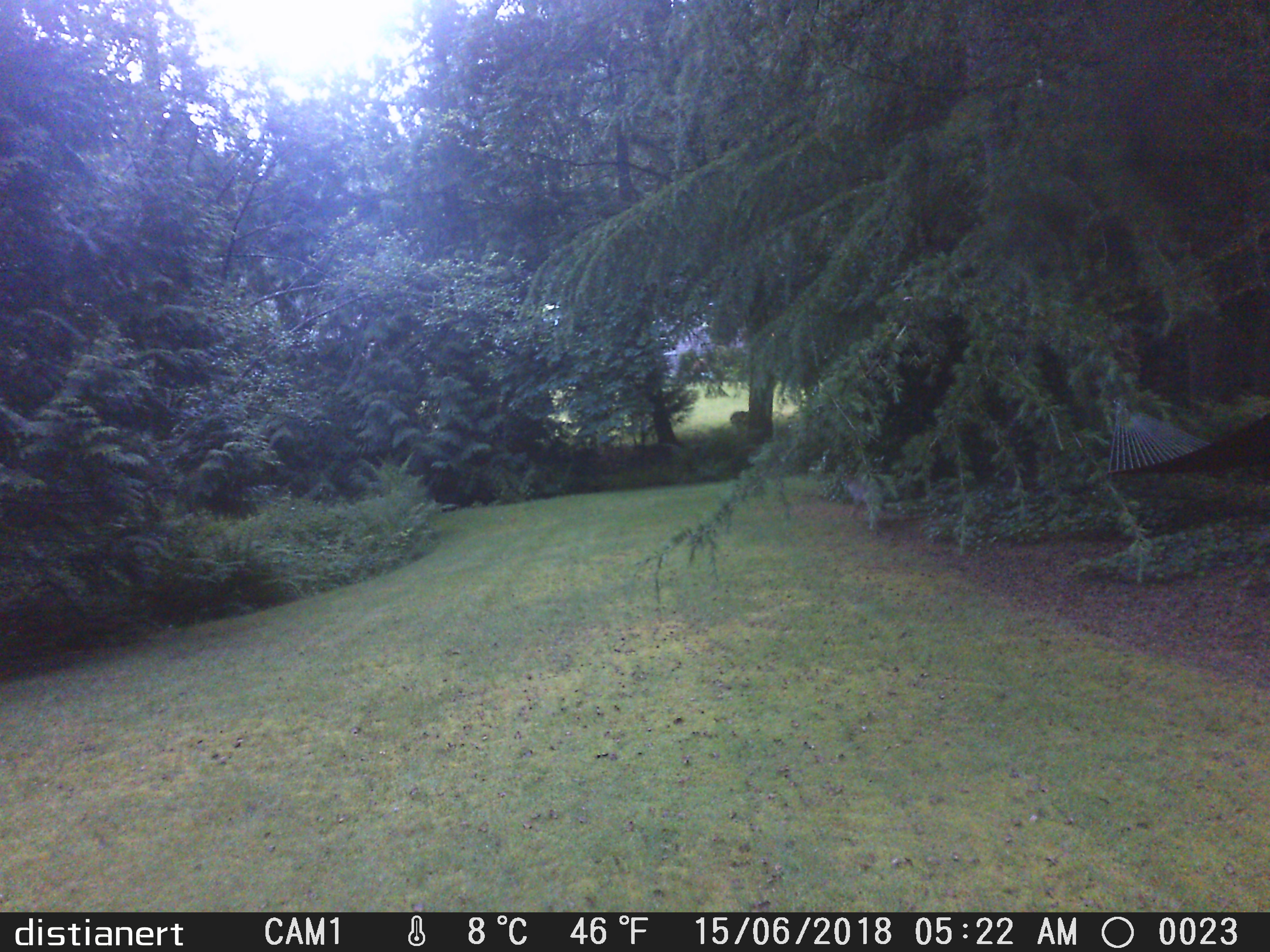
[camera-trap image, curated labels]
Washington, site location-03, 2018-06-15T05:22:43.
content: unidentified animal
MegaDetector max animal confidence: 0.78